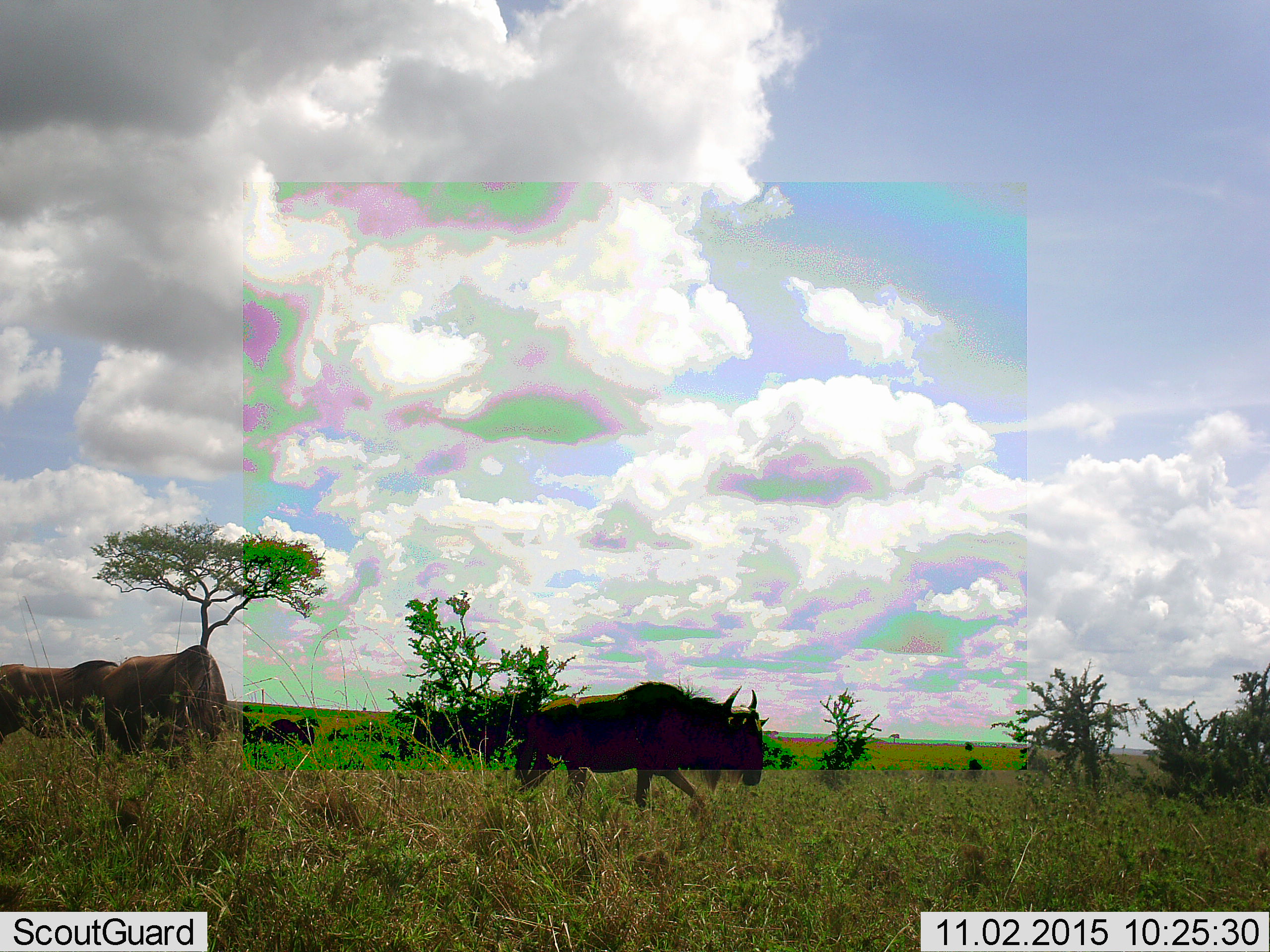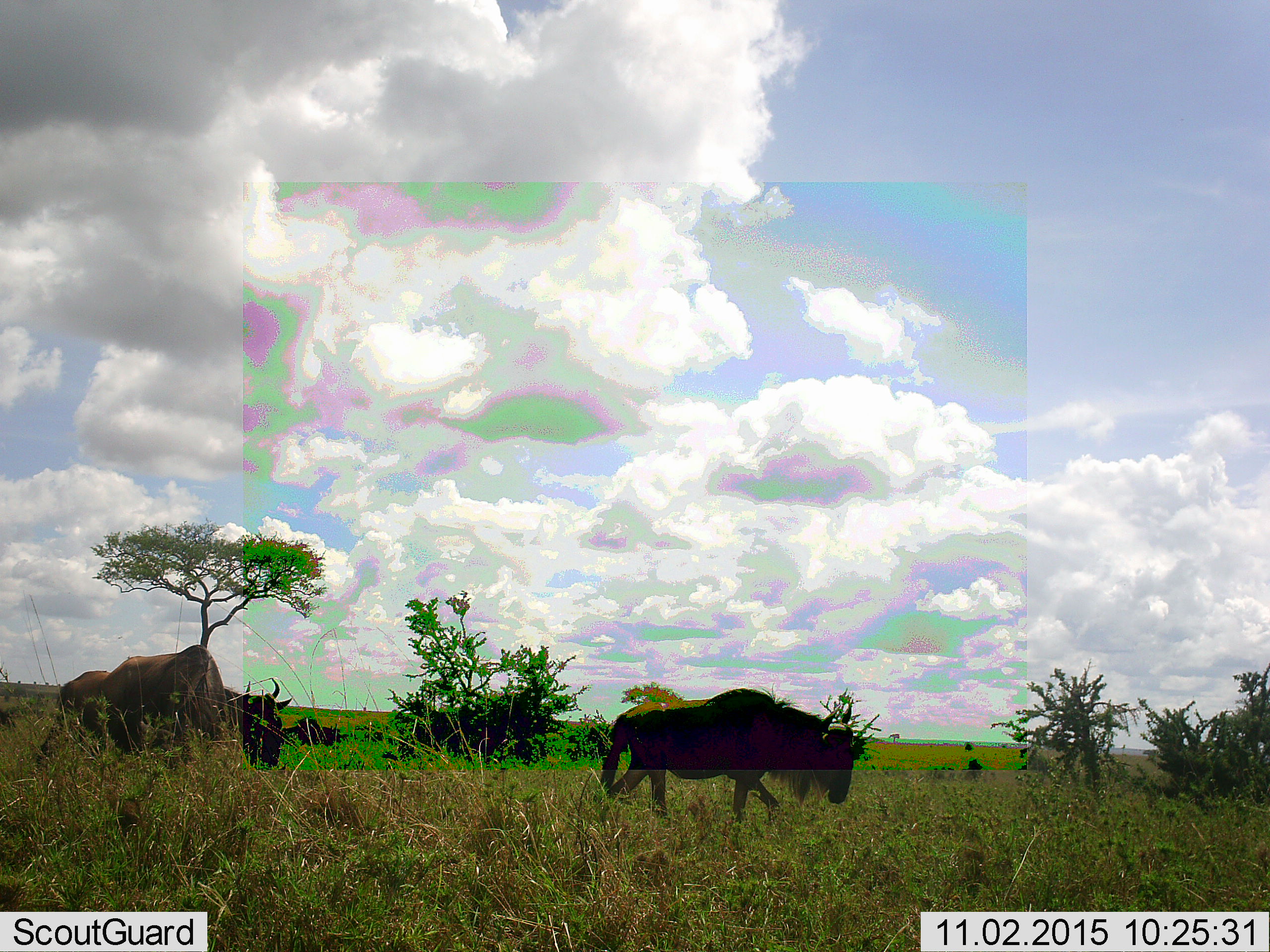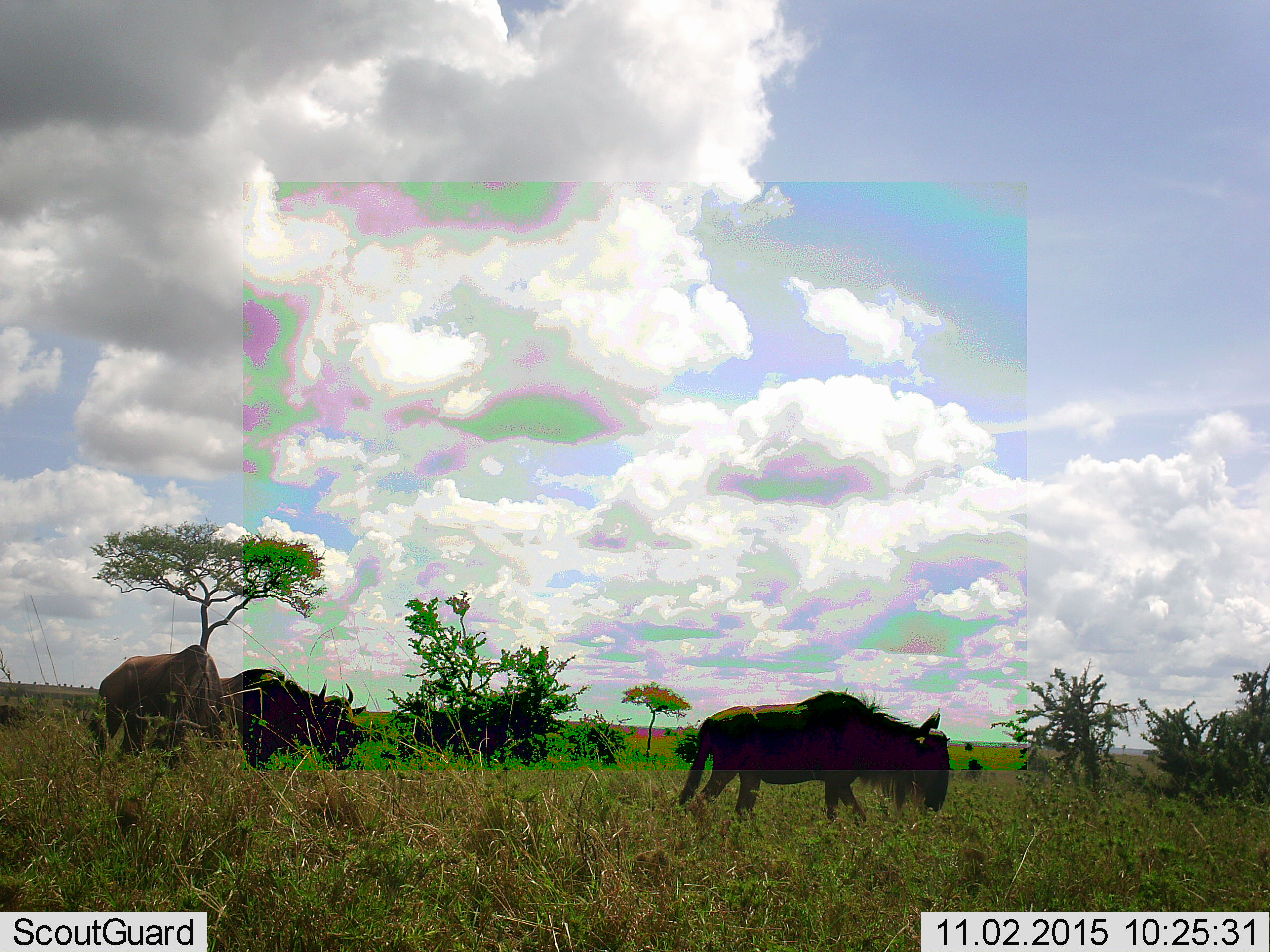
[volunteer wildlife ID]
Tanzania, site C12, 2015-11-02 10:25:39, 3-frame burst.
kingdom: Animalia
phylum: Chordata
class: Mammalia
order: Artiodactyla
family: Bovidae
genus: Connochaetes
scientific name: Connochaetes taurinus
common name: blue wildebeest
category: wildebeest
Wildebeest (blue wildebeest) (Connochaetes taurinus), count 3. Behavior (volunteer vote fractions): standing 7%, resting 7%, moving 86%, interacting 0%. Young present (vote fraction): 0%. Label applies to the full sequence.